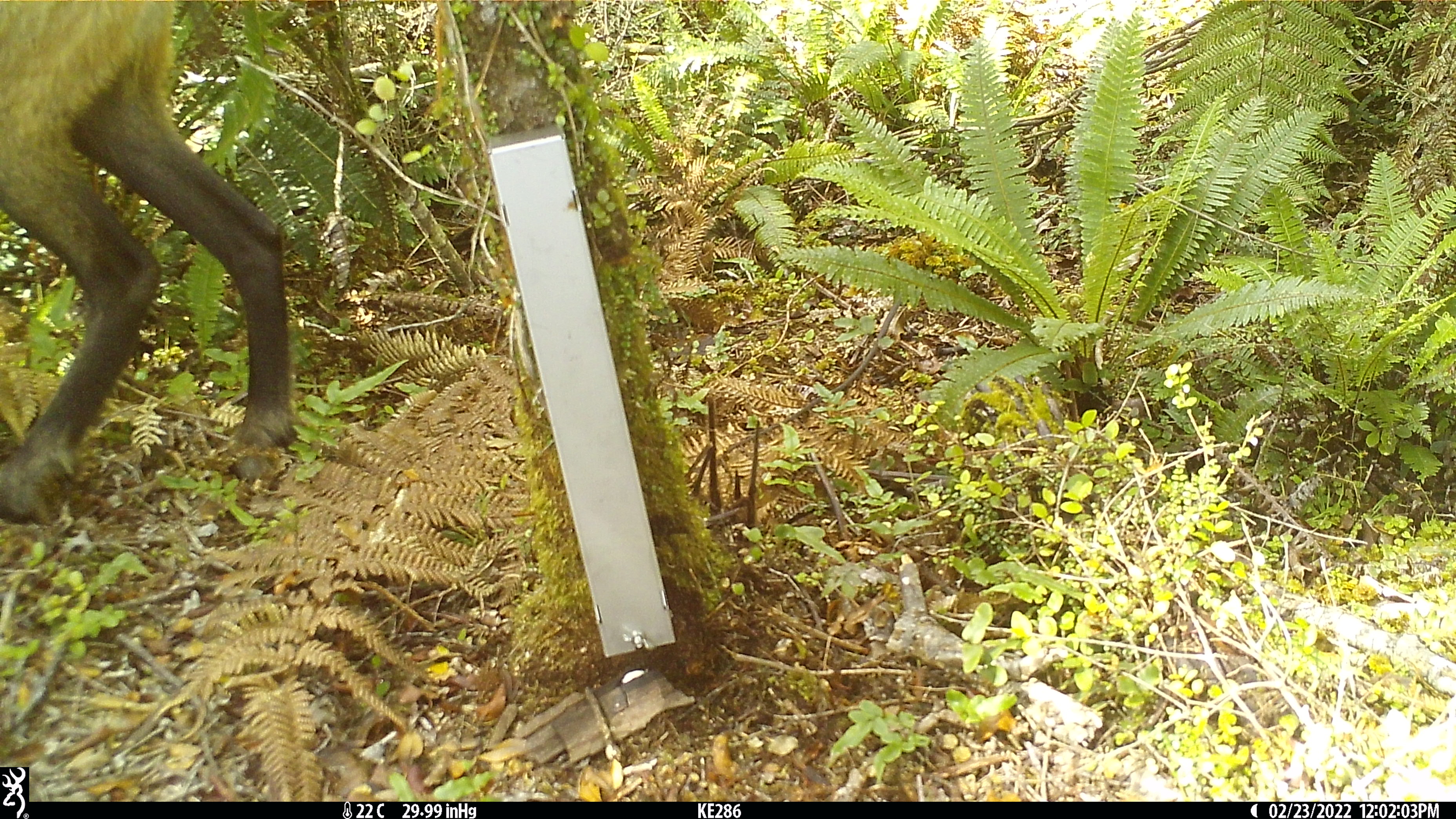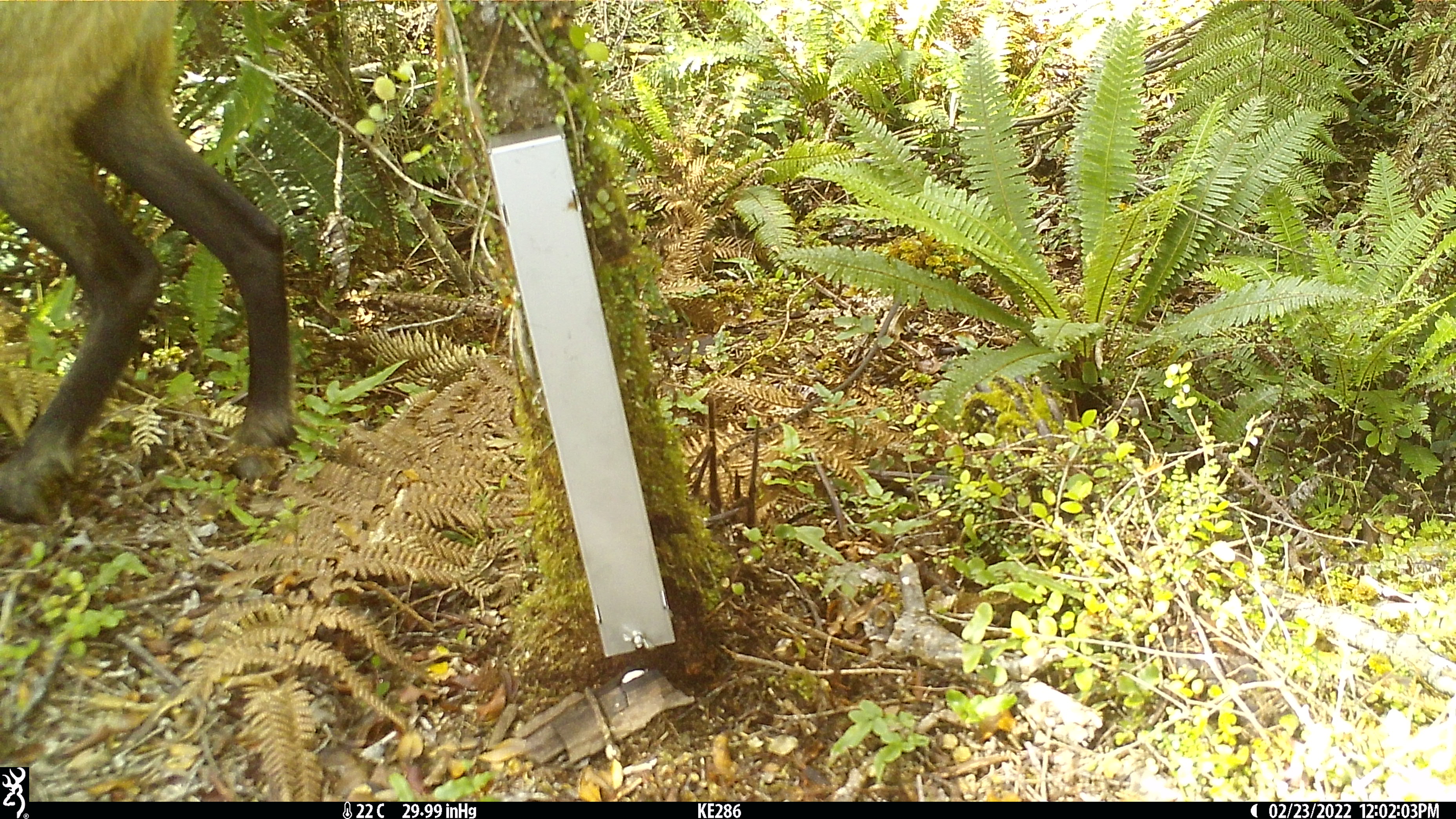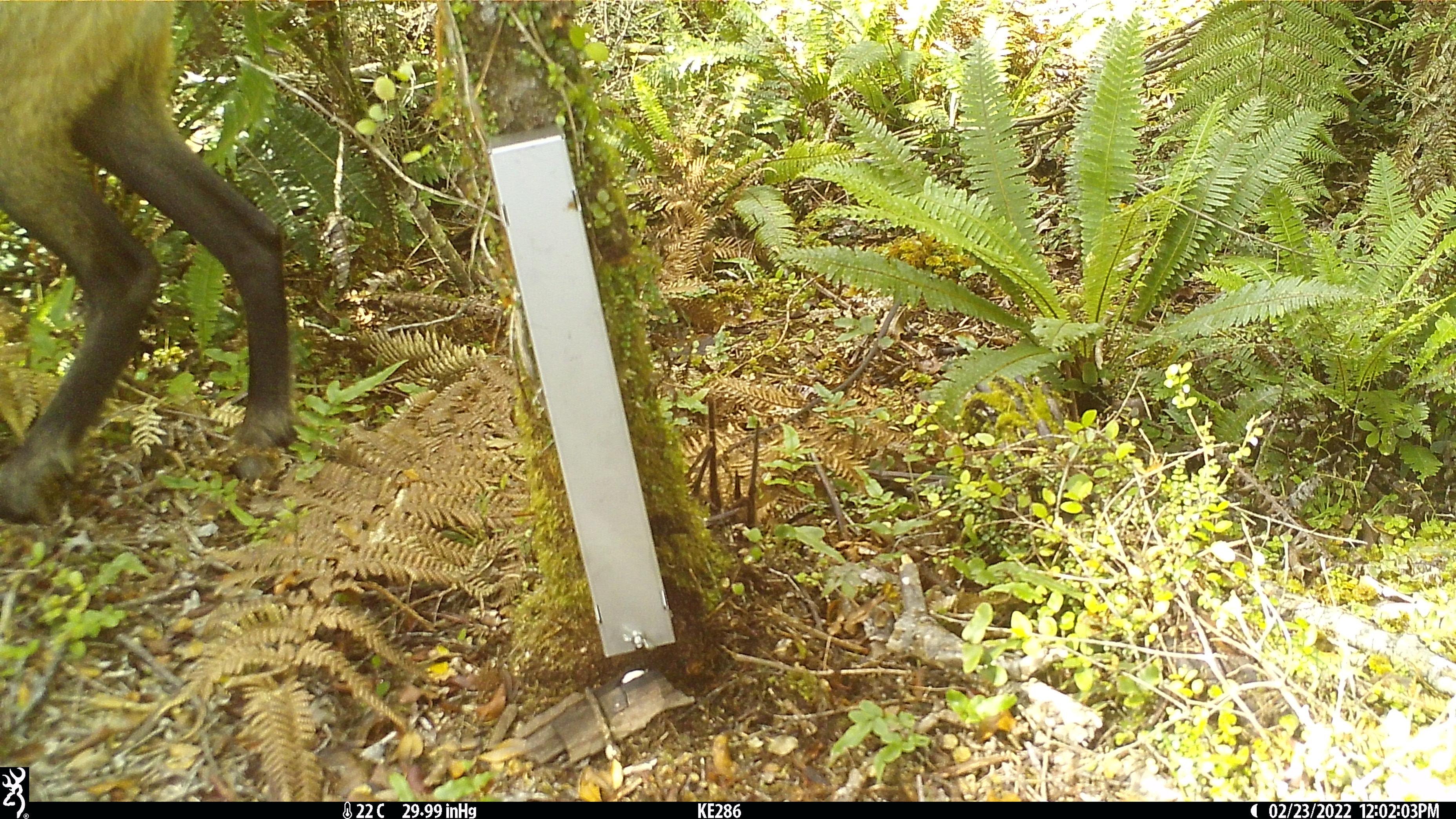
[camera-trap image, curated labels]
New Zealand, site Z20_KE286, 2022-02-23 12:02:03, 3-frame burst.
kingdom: Animalia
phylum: Chordata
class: Mammalia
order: Artiodactyla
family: Bovidae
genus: Rupicapra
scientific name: Rupicapra rupicapra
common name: alpine chamois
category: chamois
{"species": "chamois (alpine chamois) (Rupicapra rupicapra)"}